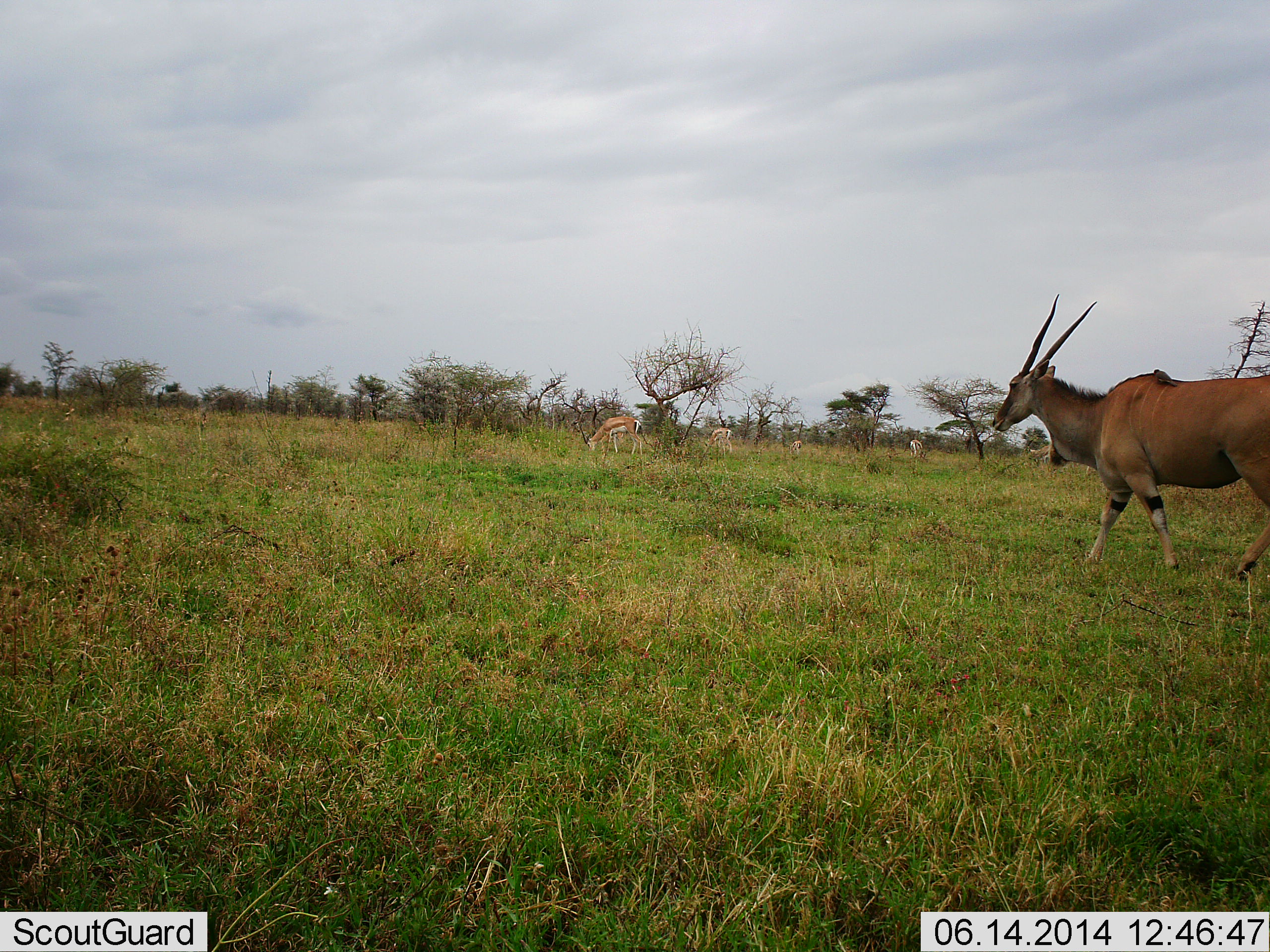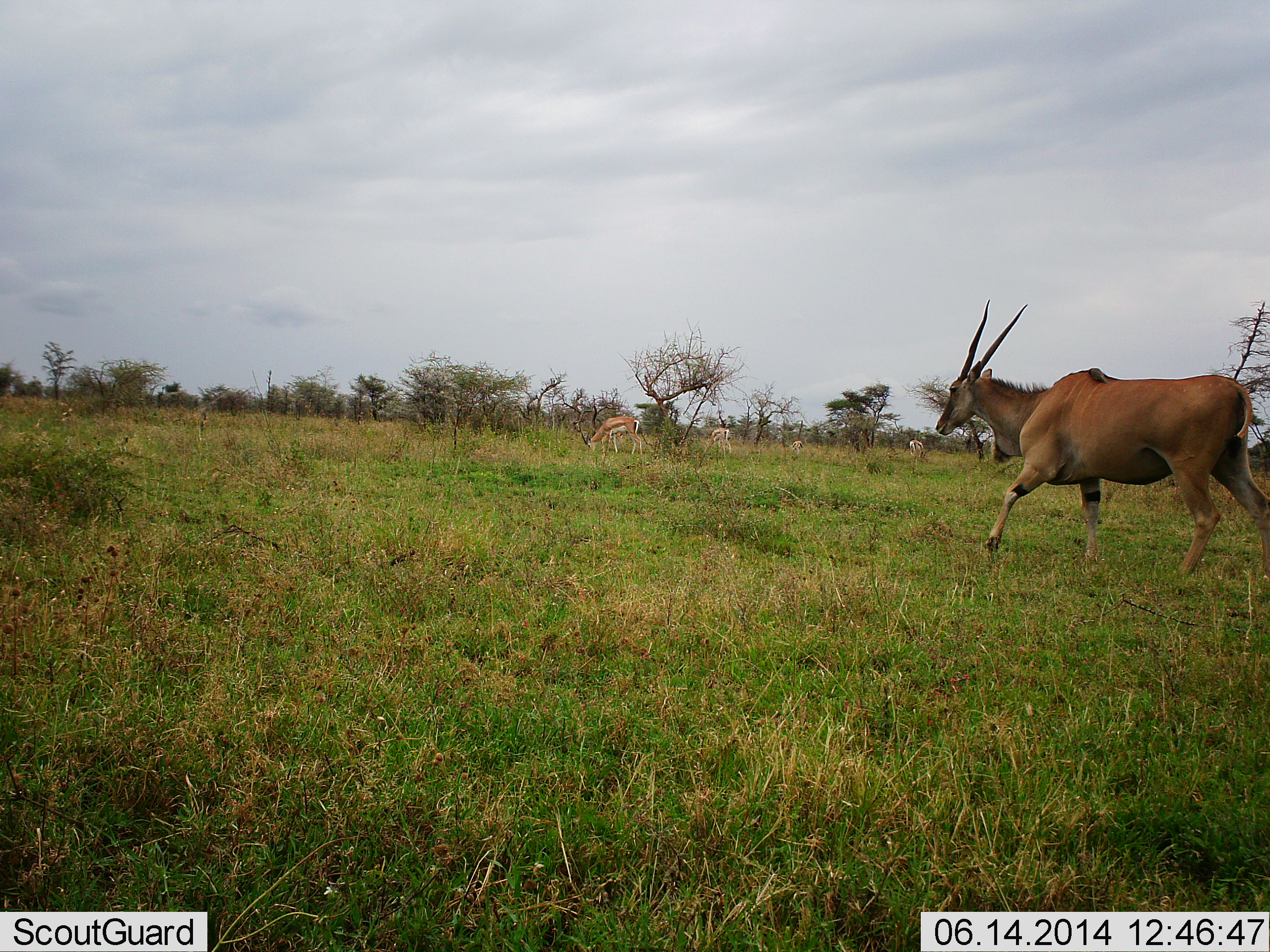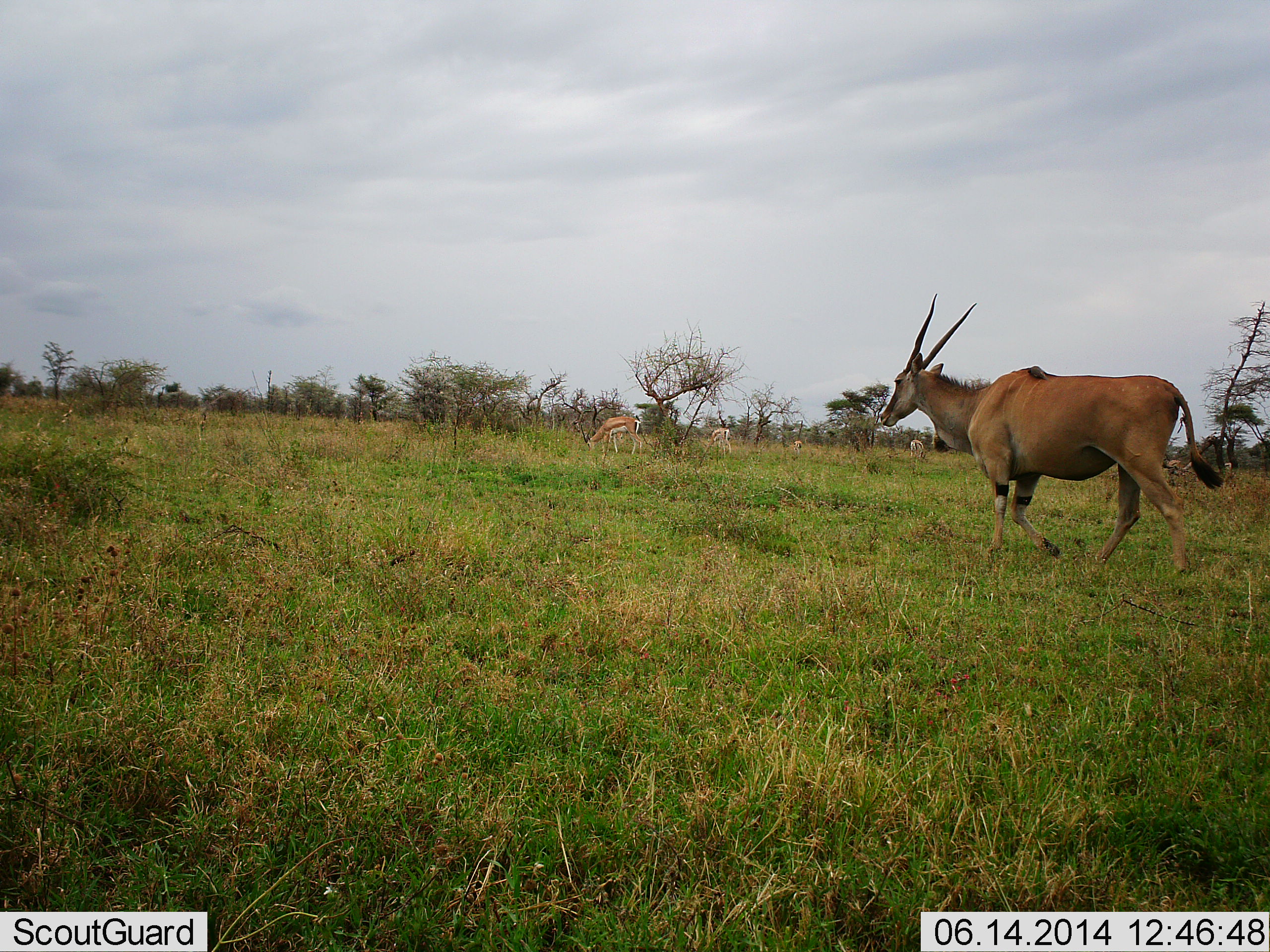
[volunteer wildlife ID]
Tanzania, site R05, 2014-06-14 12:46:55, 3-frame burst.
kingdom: Animalia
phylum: Chordata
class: Mammalia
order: Artiodactyla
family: Bovidae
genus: Tragelaphus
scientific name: Tragelaphus oryx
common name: eland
Eland (Tragelaphus oryx), count 1. Behavior (volunteer vote fractions): standing 0%, resting 0%, moving 100%, interacting 0%. Young present (vote fraction): 0%. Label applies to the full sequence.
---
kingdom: Animalia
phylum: Chordata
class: Mammalia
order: Artiodactyla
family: Bovidae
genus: Eudorcas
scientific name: Eudorcas thomsonii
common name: thomson's gazelle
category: gazellethomsons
Gazellethomsons (thomson's gazelle) (Eudorcas thomsonii), count 4. Behavior (volunteer vote fractions): standing 10%, resting 0%, moving 0%, interacting 0%. Young present (vote fraction): 0%. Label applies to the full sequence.